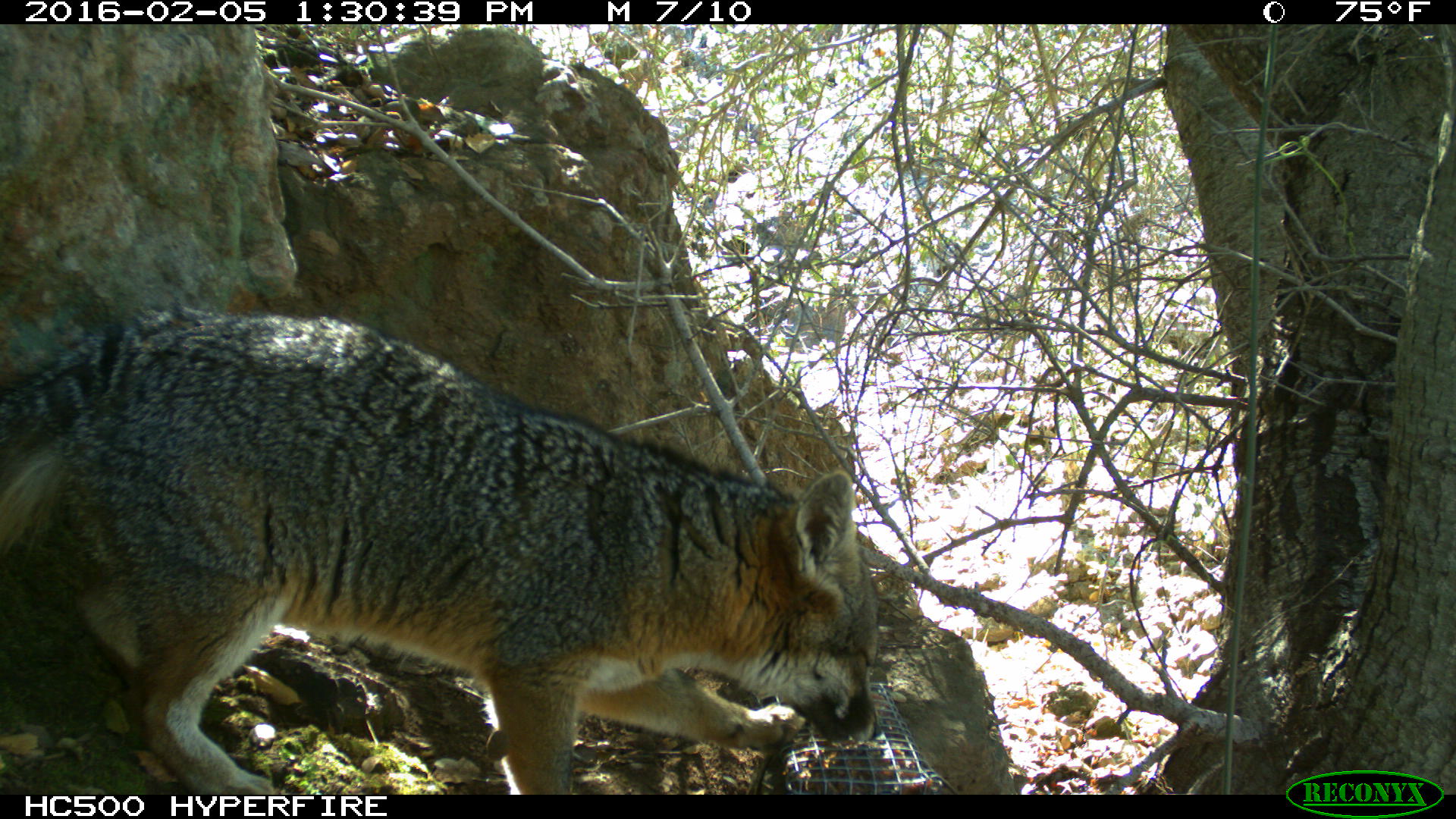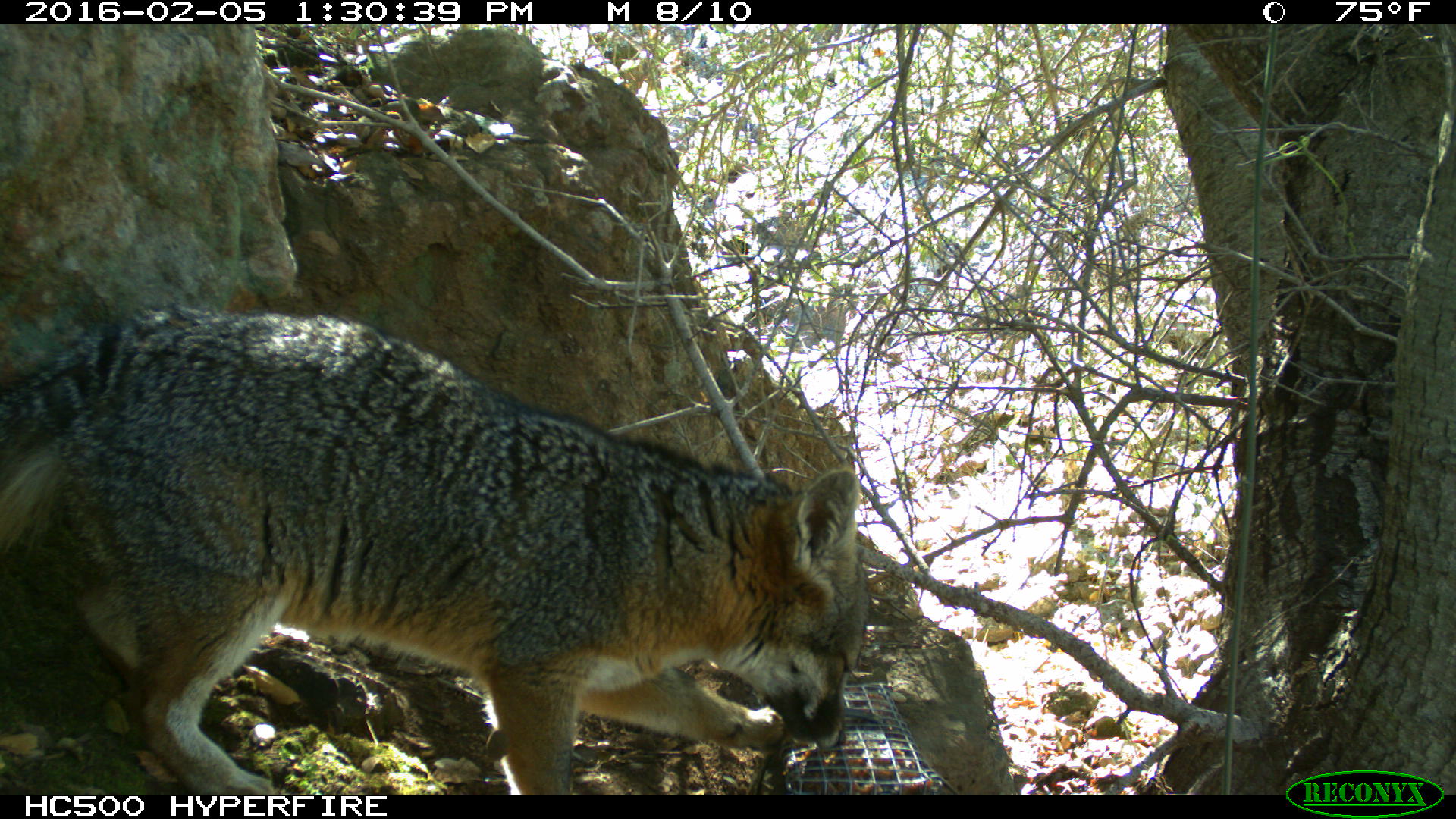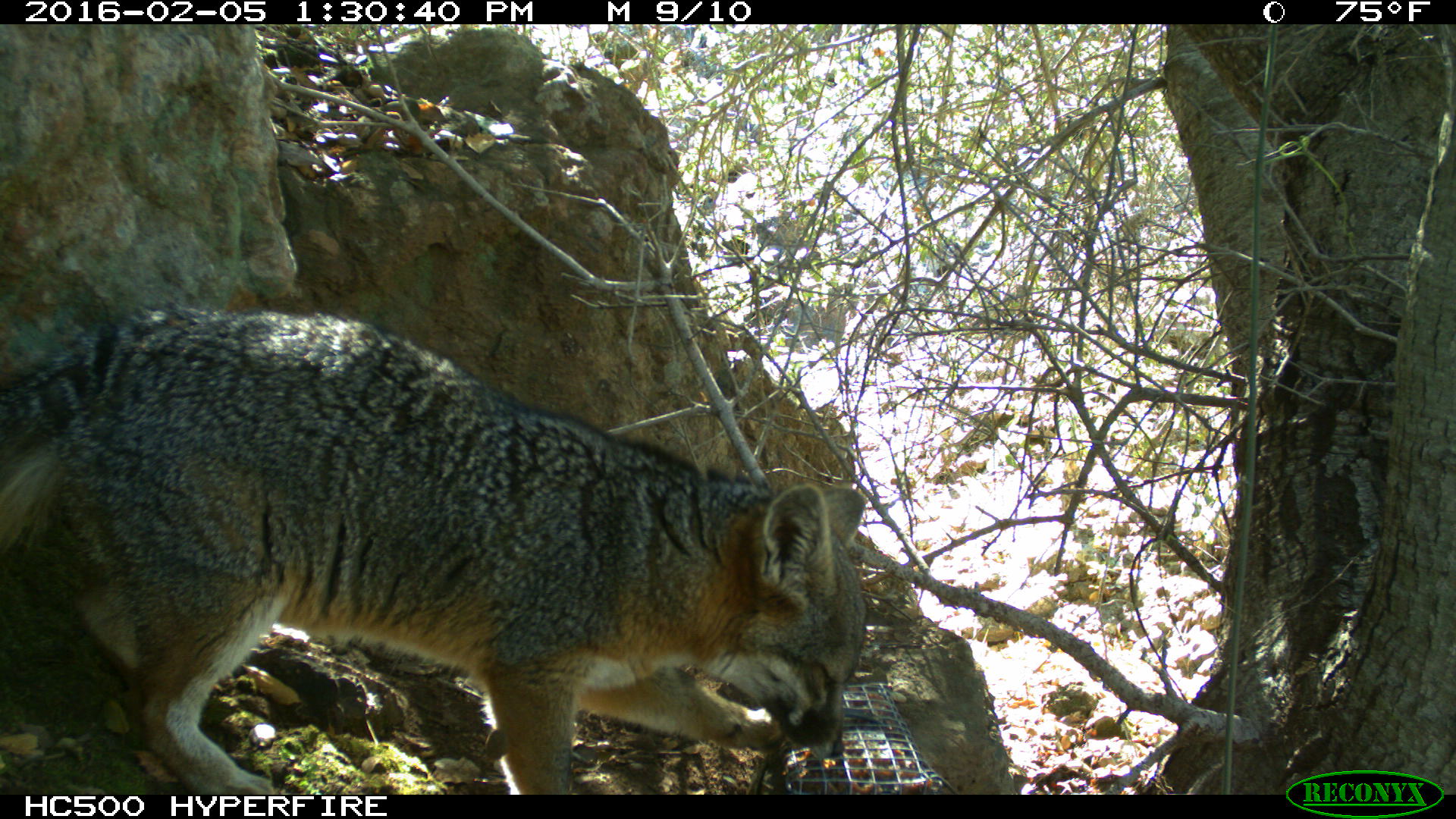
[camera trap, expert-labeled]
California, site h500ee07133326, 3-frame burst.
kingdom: Animalia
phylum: Chordata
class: Mammalia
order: Carnivora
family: Canidae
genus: Urocyon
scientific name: Urocyon littoralis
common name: island fox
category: fox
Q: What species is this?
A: Fox (island fox) (Urocyon littoralis).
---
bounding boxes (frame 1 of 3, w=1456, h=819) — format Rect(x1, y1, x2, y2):
fox: Rect(0, 305, 885, 792)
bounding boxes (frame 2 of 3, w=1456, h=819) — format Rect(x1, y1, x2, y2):
fox: Rect(0, 300, 870, 794)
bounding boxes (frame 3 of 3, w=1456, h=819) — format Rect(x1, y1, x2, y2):
fox: Rect(0, 301, 866, 794)